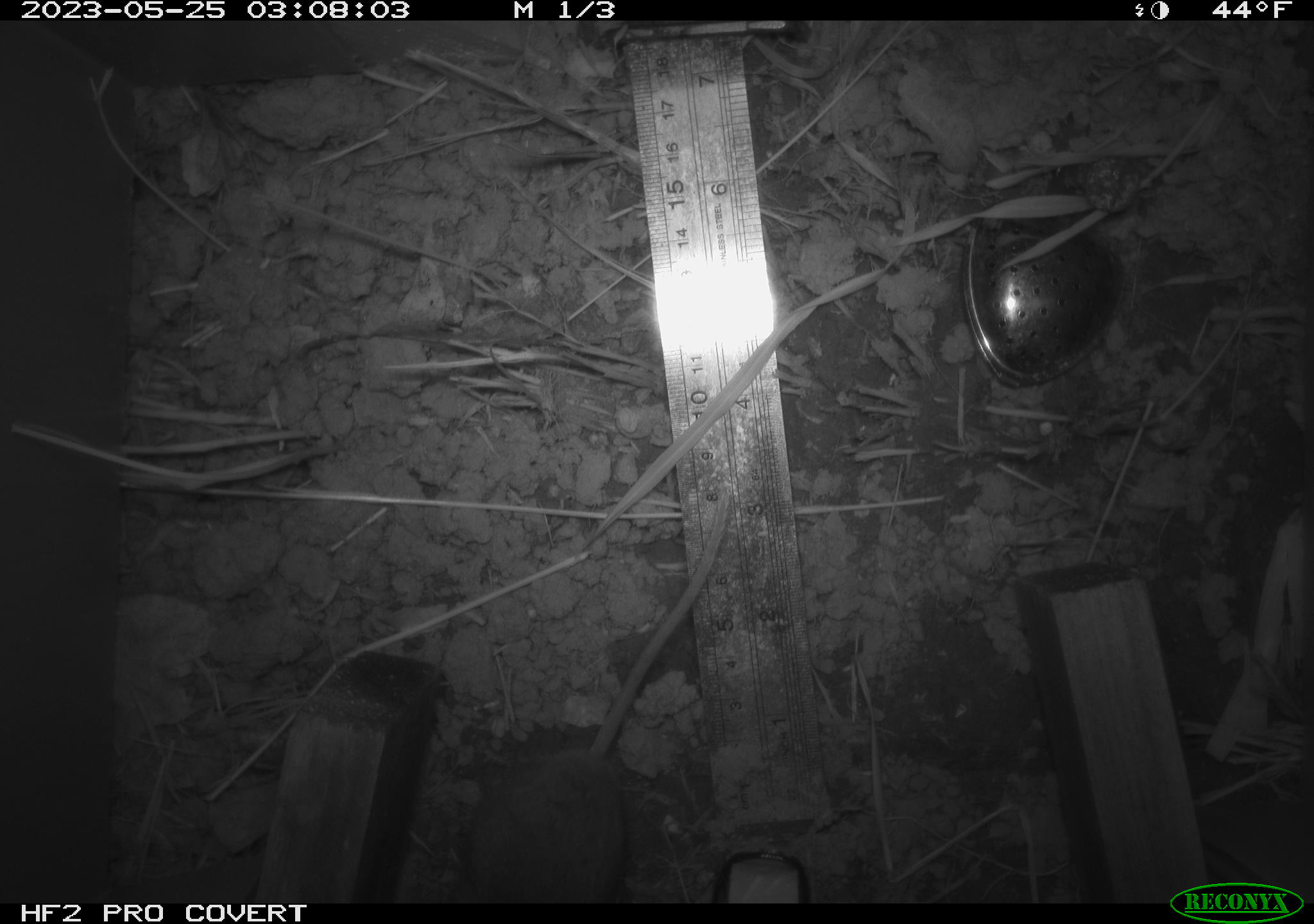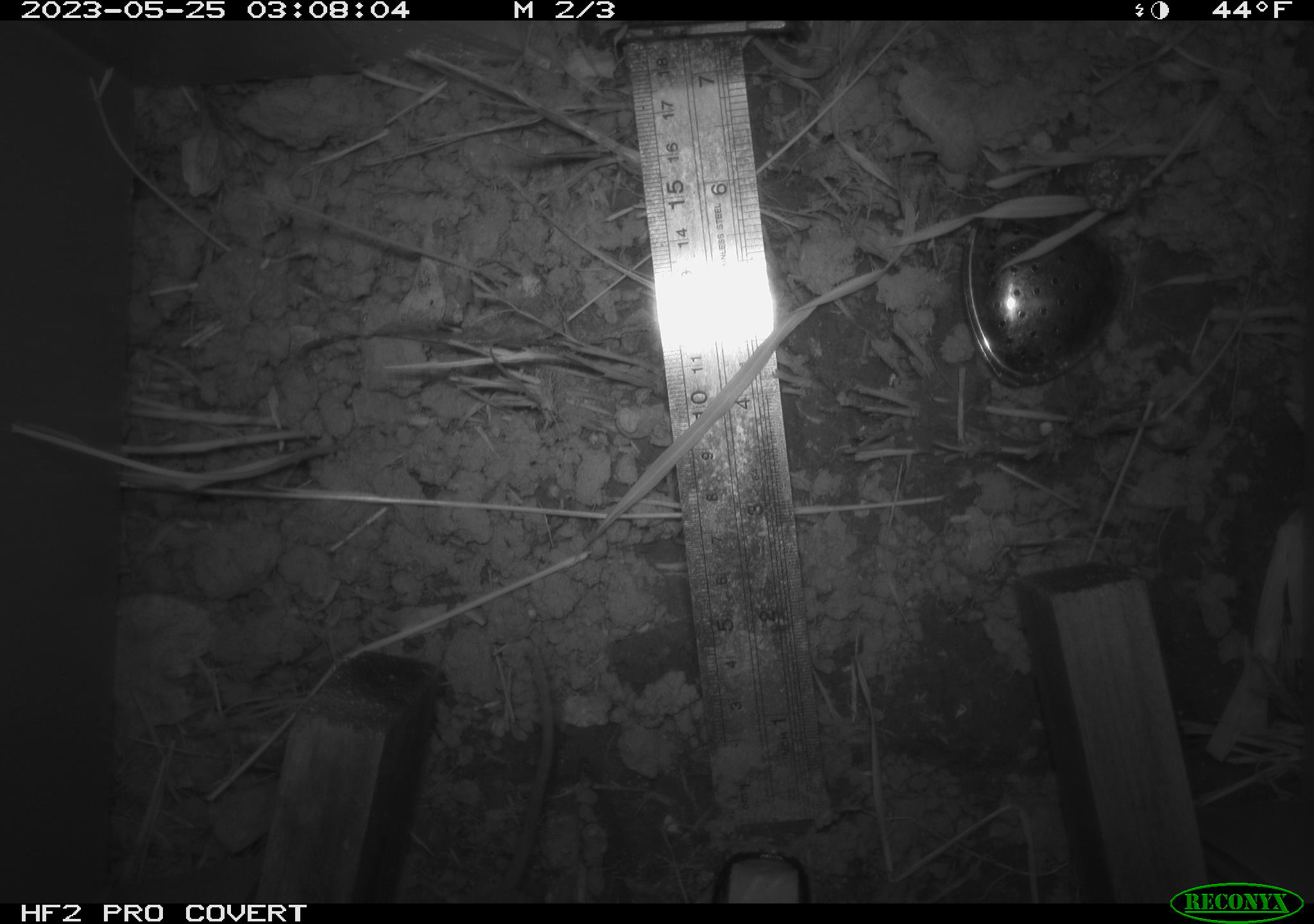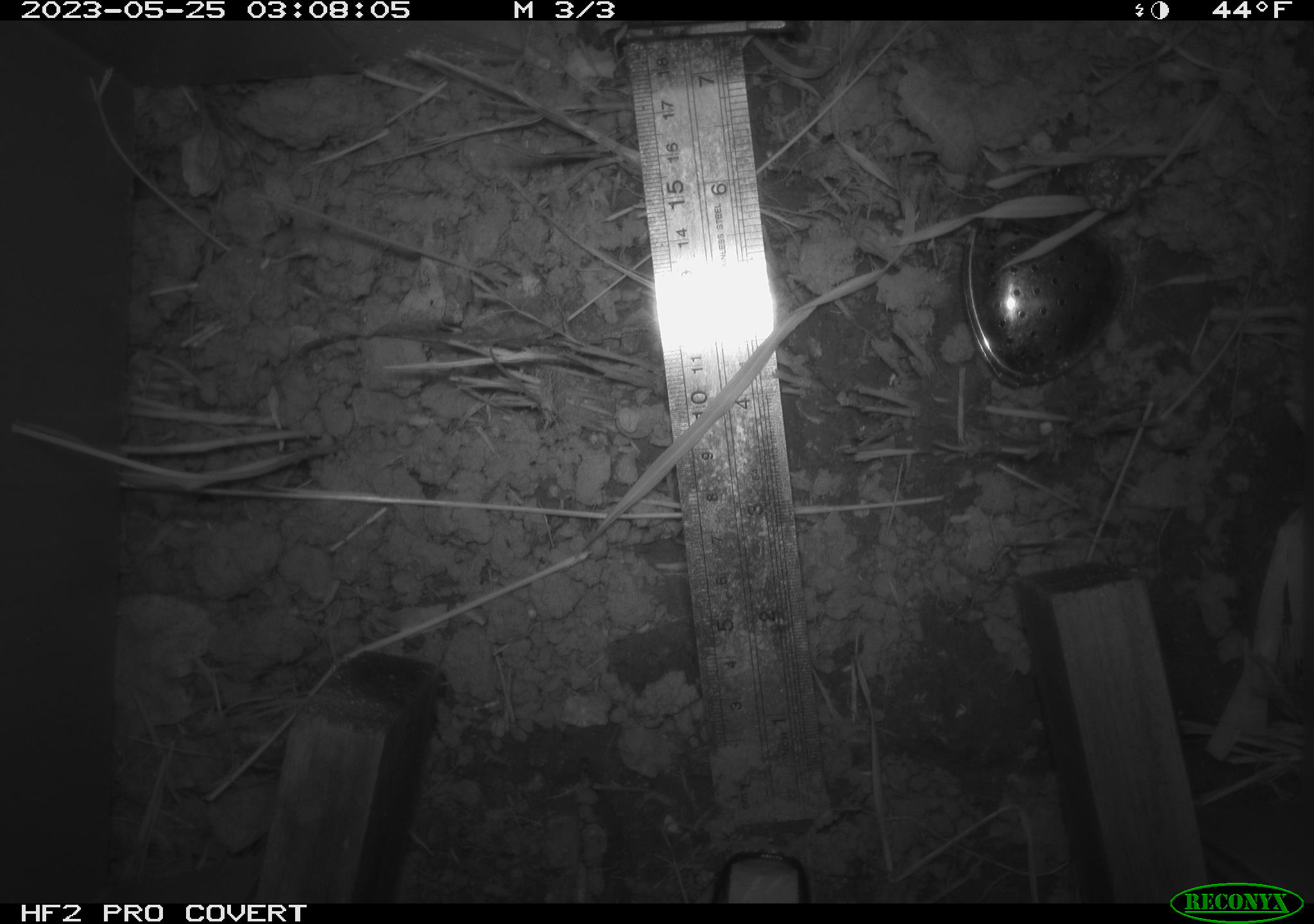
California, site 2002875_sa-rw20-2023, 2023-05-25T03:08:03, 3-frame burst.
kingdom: Animalia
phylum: Chordata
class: Mammalia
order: Rodentia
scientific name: Rodentia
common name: rodent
Rodent (Rodentia).